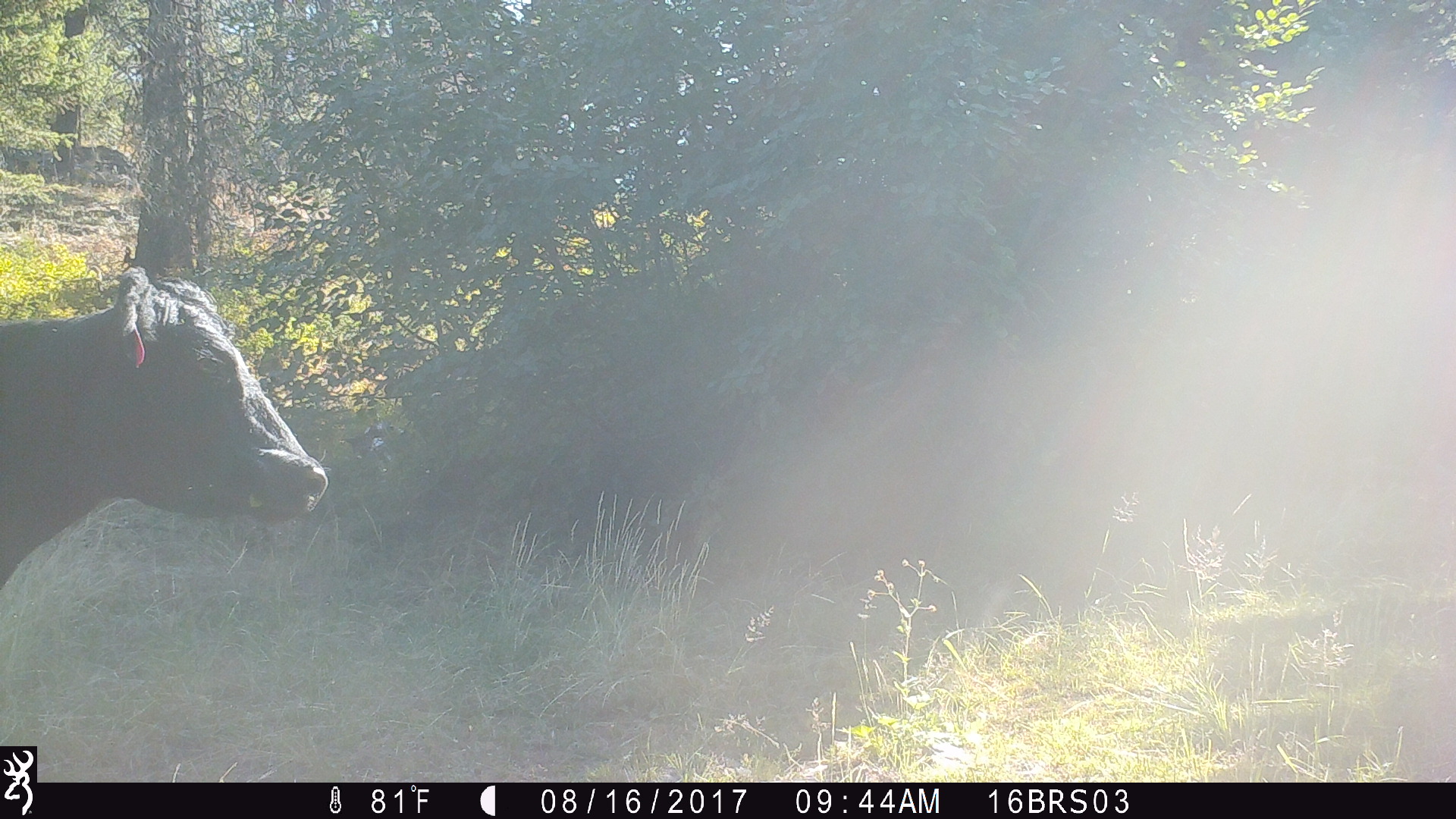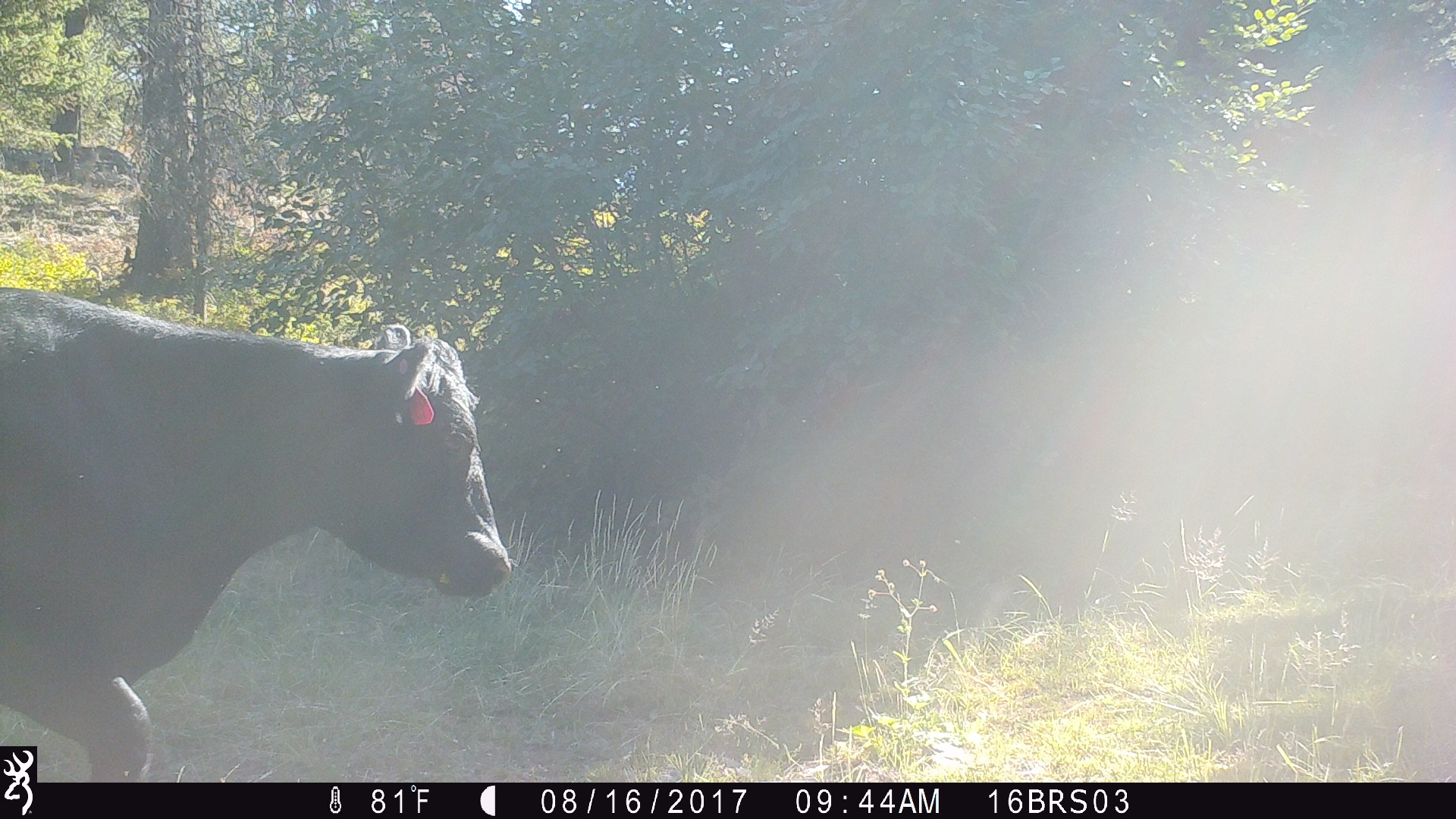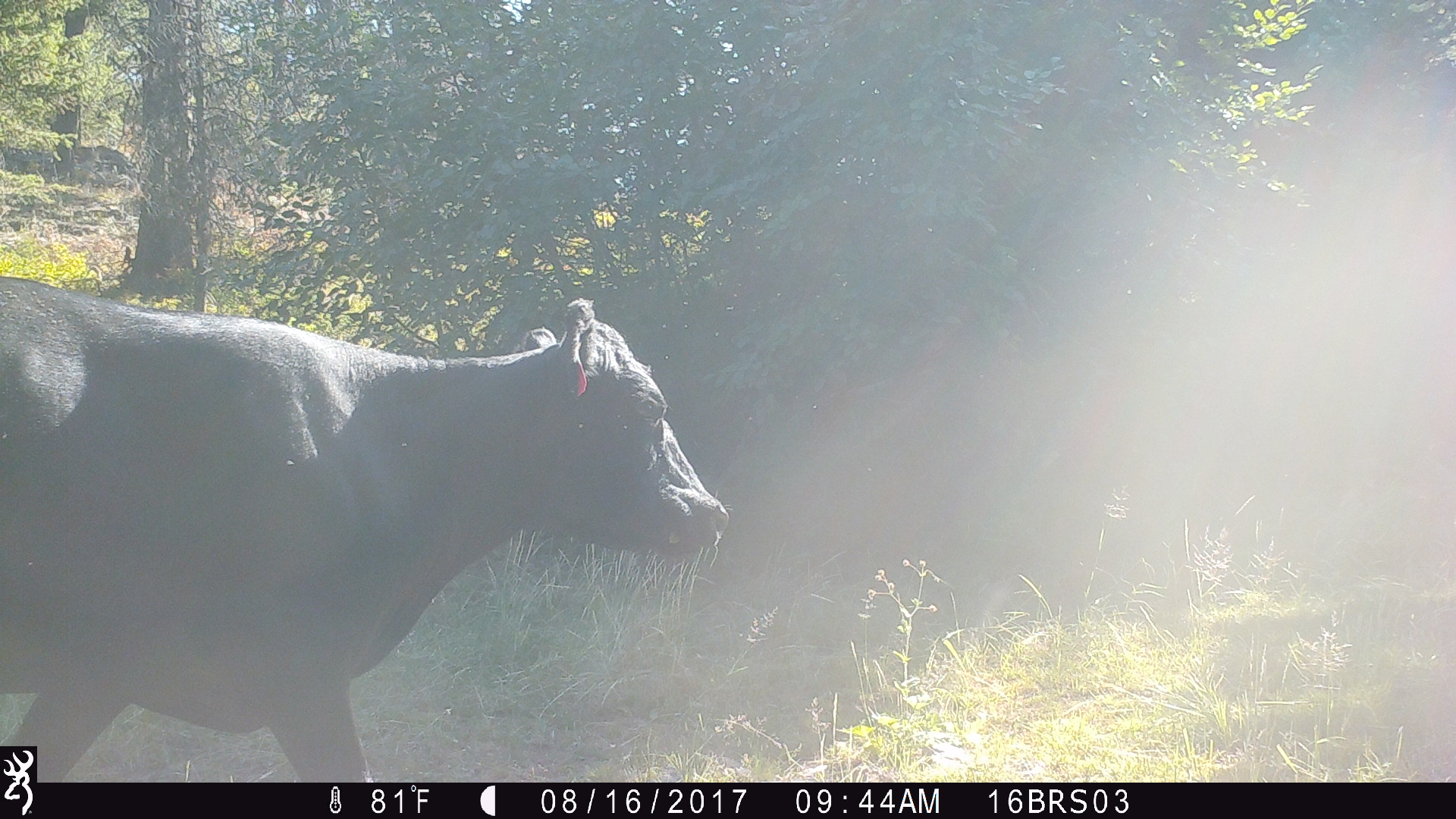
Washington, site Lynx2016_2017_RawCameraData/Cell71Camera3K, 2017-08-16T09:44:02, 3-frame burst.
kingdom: Animalia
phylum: Chordata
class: Mammalia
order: Artiodactyla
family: Bovidae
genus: Bos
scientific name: Bos taurus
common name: domestic cattle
Domestic cattle (Bos taurus). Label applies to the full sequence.